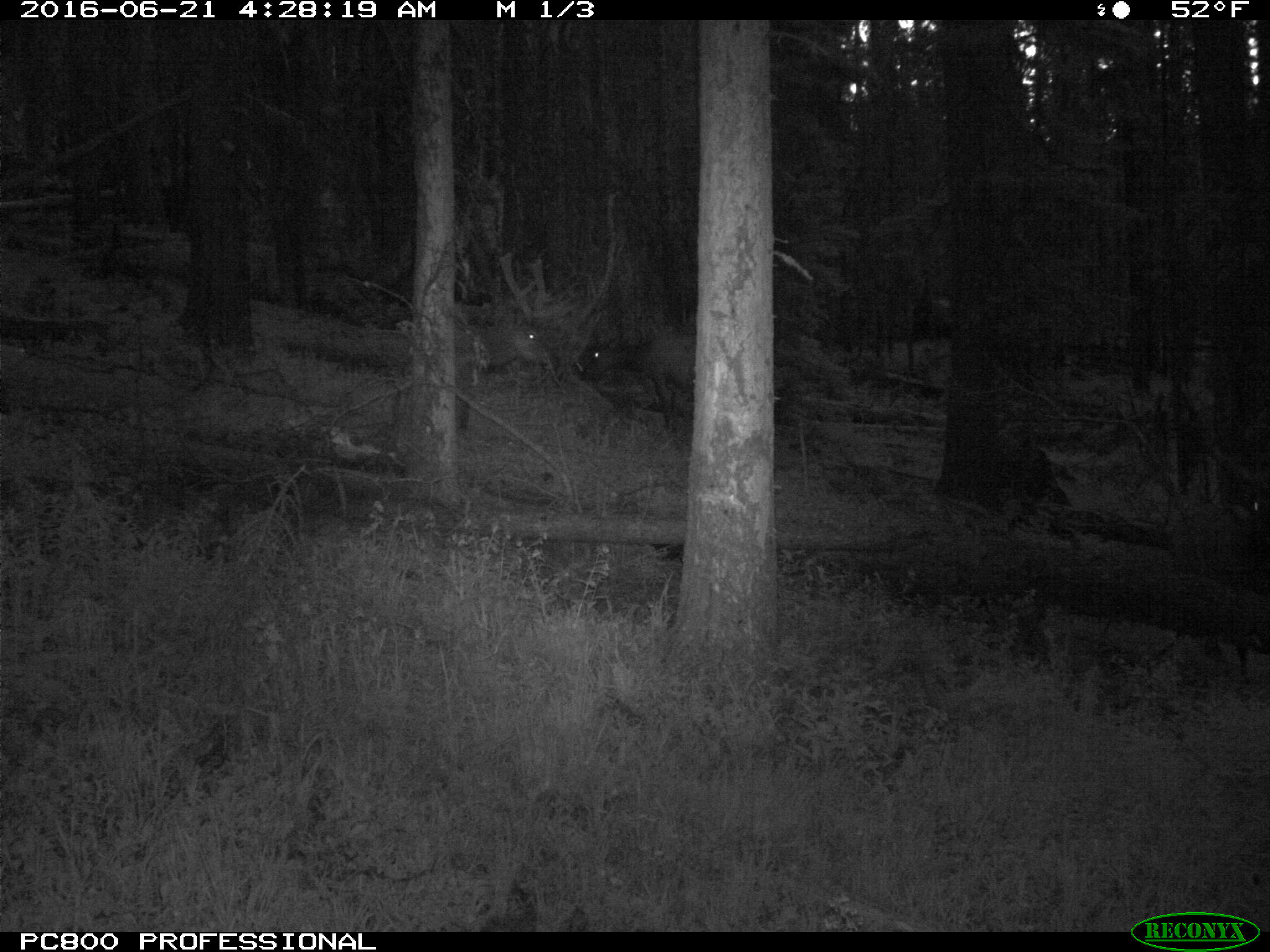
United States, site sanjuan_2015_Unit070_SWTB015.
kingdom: Animalia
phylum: Chordata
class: Mammalia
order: Artiodactyla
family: Cervidae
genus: Cervus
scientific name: Cervus elaphus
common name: red deer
Cervus elaphus (red deer).